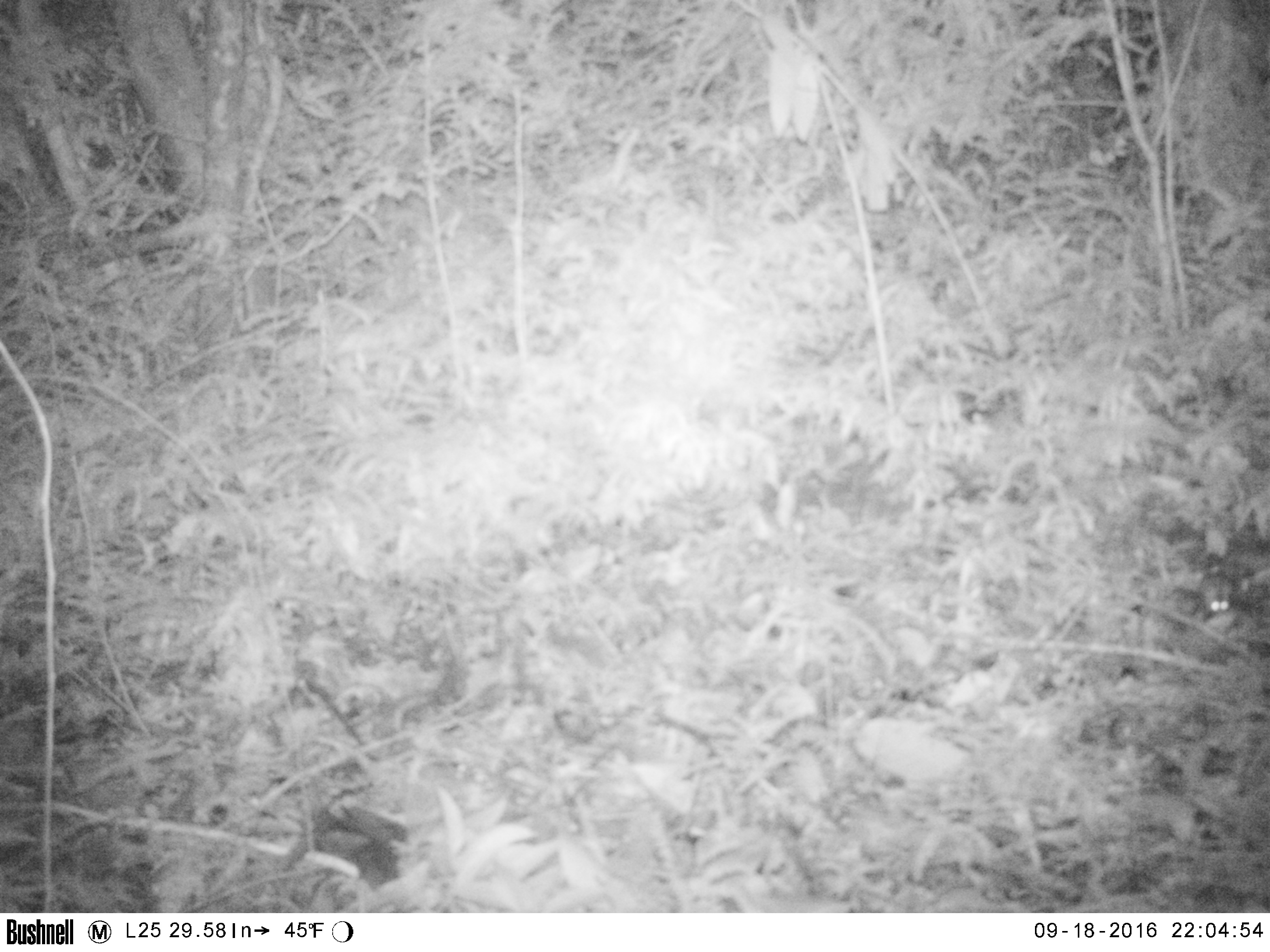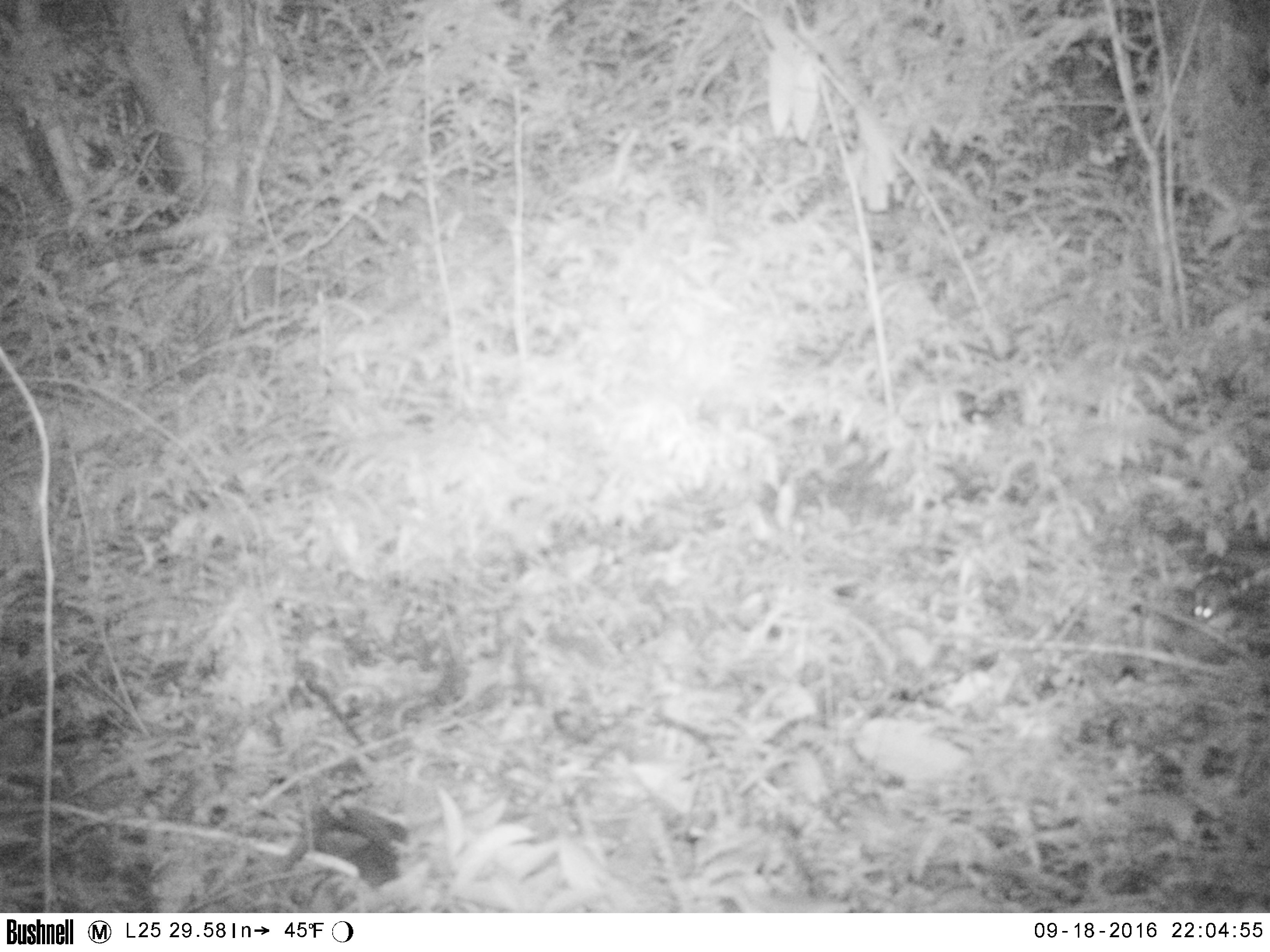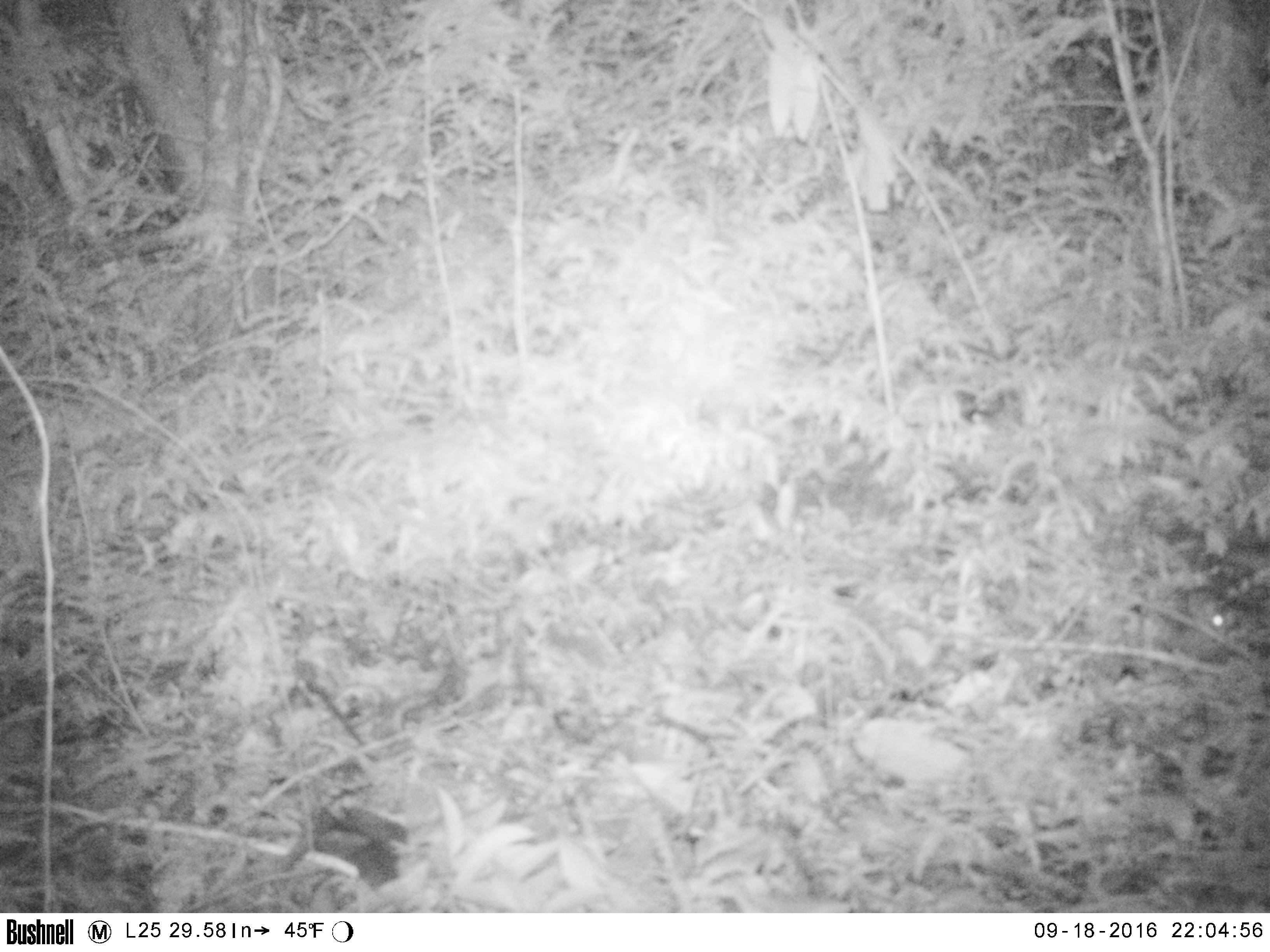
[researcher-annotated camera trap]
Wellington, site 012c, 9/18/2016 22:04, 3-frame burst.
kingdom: Animalia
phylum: Chordata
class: Mammalia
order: Rodentia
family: Muridae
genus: Mus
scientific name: Mus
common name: mouse